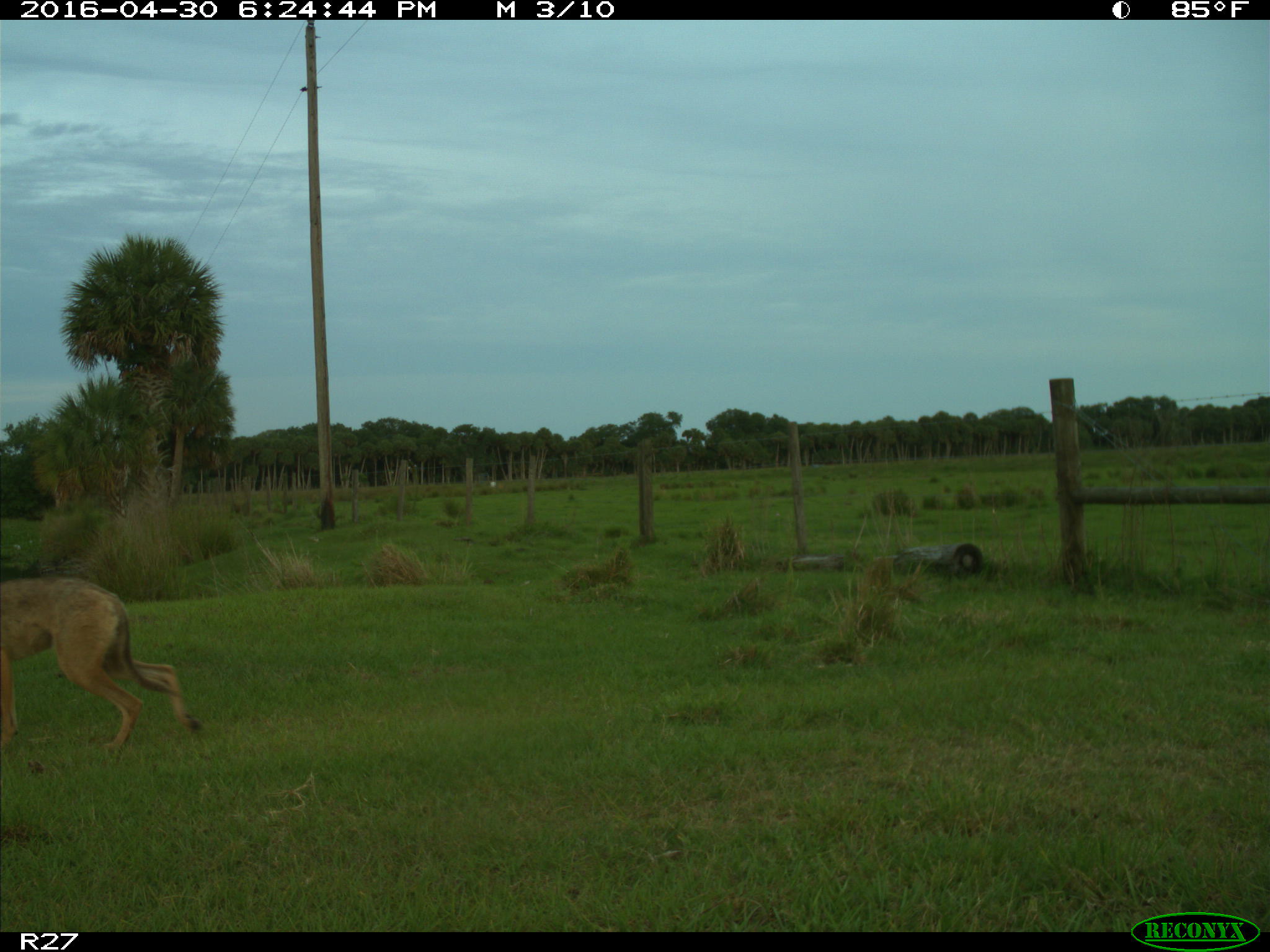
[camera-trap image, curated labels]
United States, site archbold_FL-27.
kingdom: Animalia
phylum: Chordata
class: Mammalia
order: Carnivora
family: Canidae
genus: Canis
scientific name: Canis latrans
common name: coyote